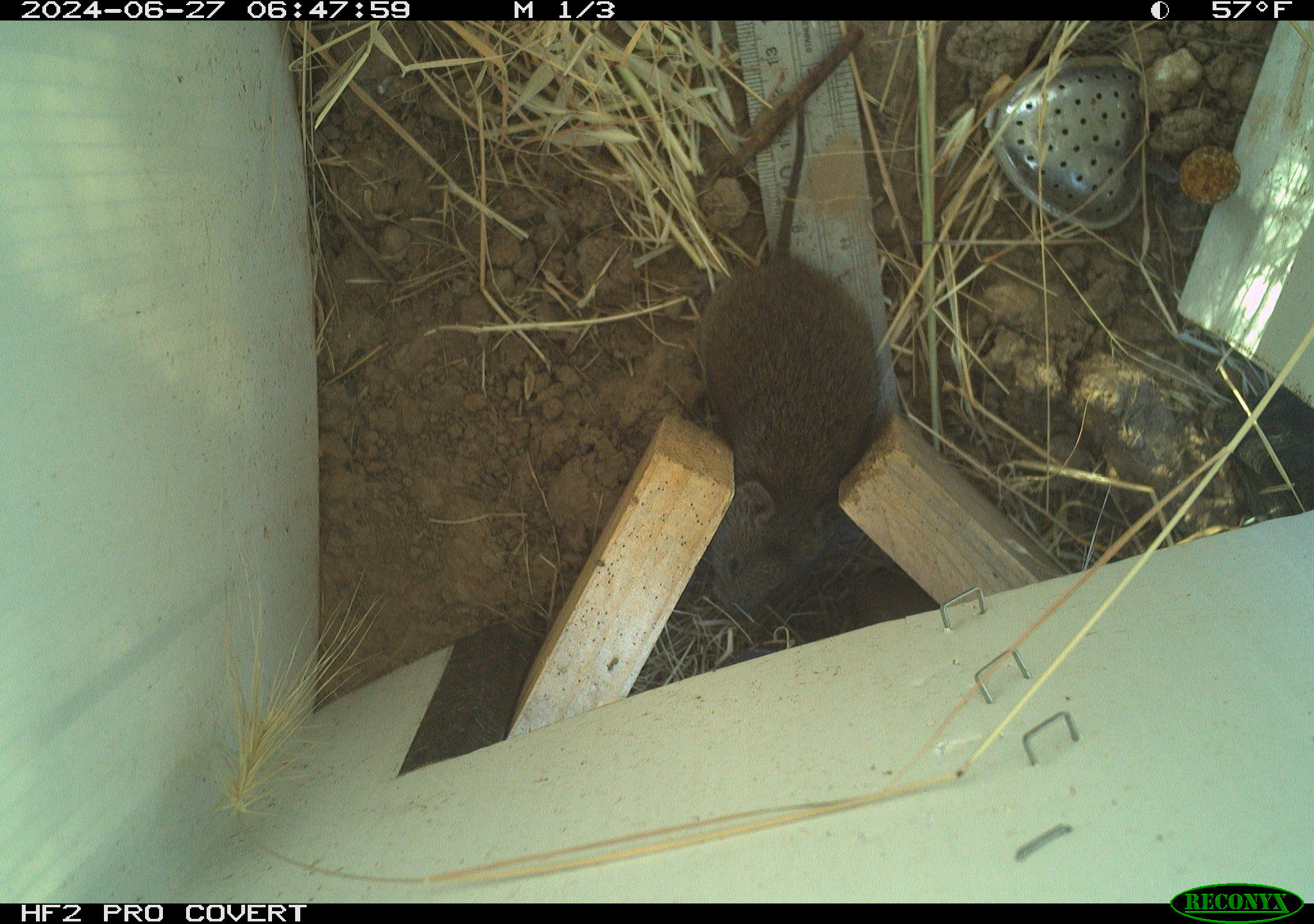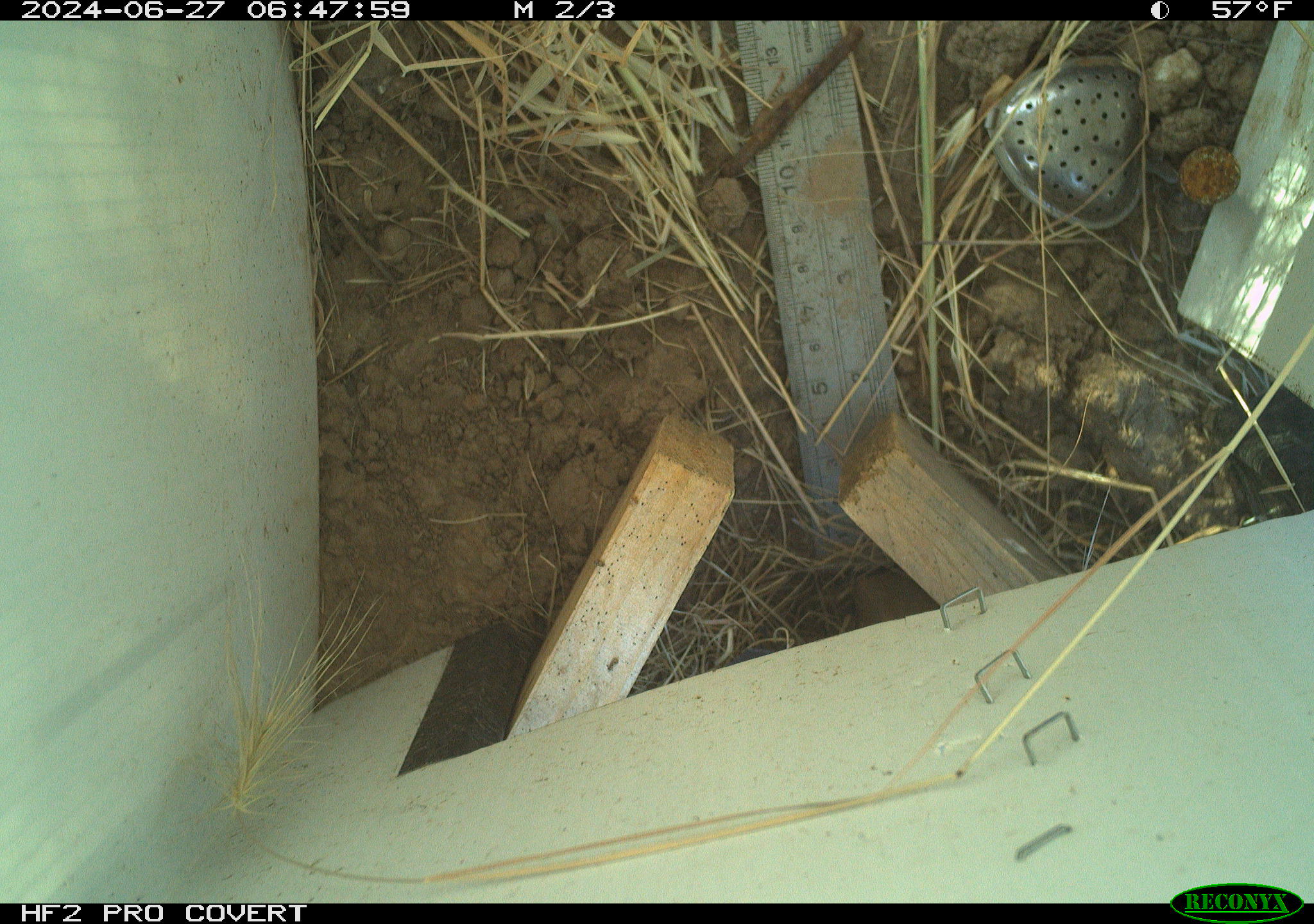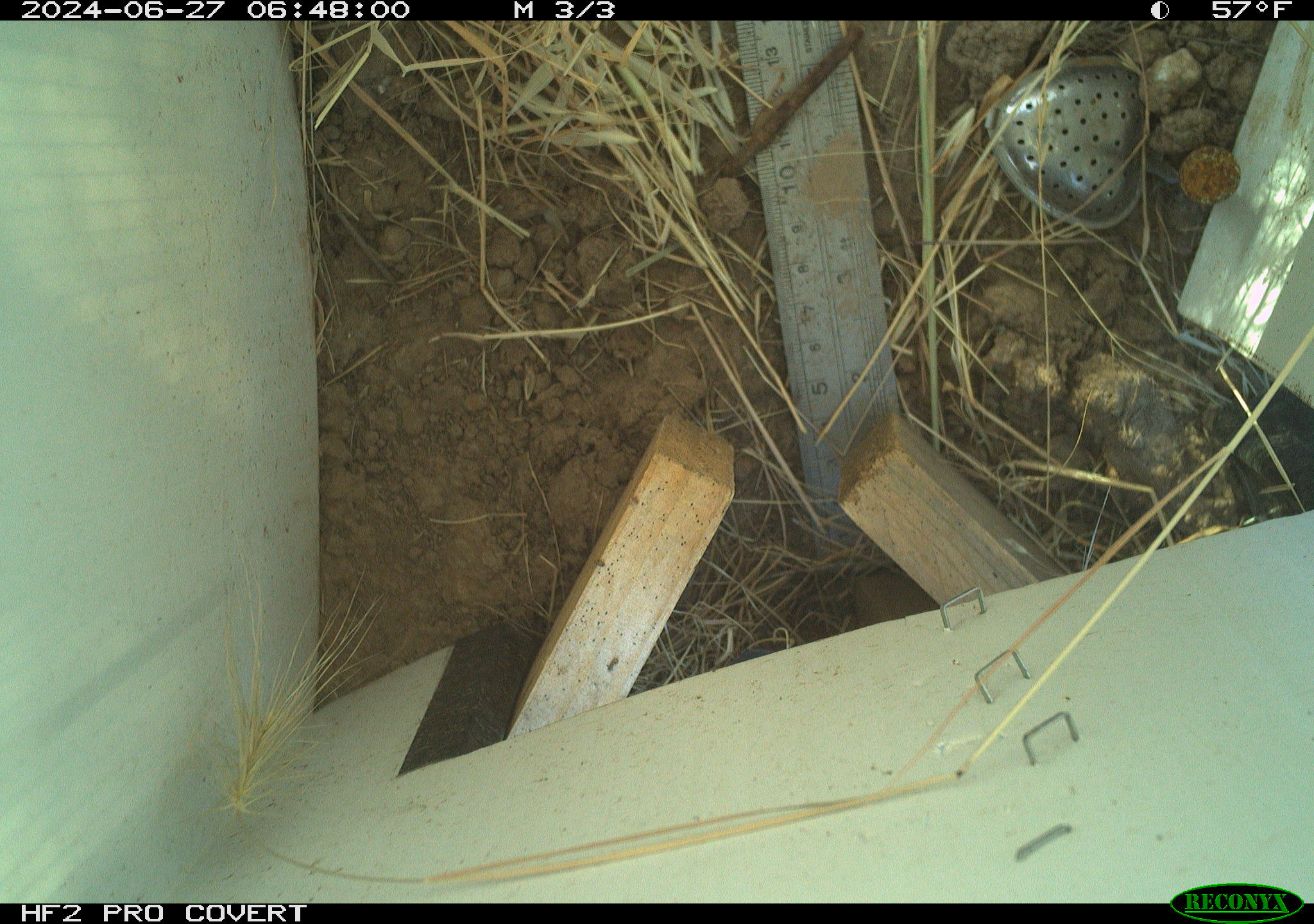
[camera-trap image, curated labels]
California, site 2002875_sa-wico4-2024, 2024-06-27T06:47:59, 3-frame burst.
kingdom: Animalia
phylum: Chordata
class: Mammalia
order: Rodentia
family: Cricetidae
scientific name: Arvicolinae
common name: voles, lemmings, and muskrats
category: arvicolinae subfamily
Arvicolinae subfamily (voles, lemmings, and muskrats) (Arvicolinae).